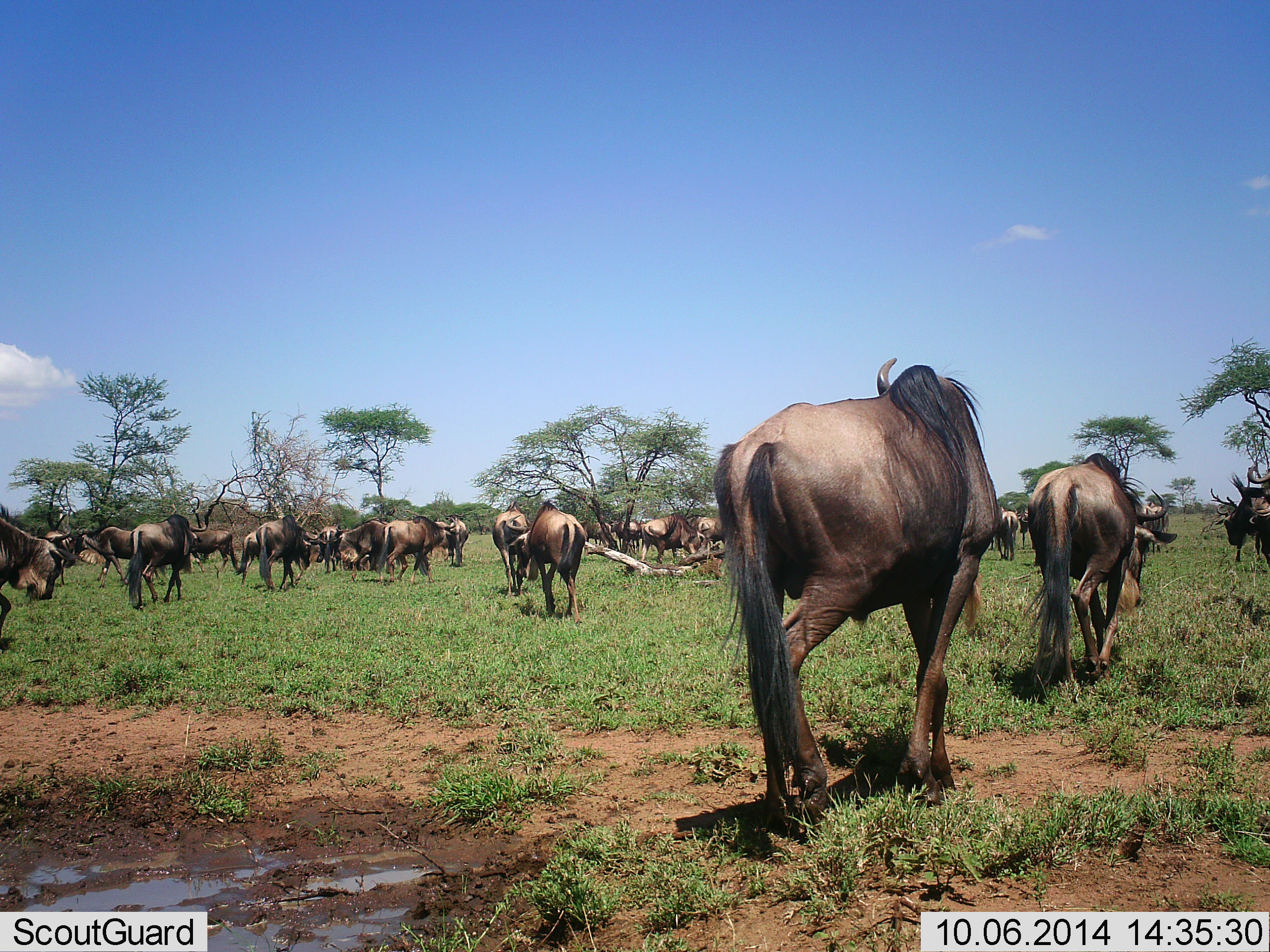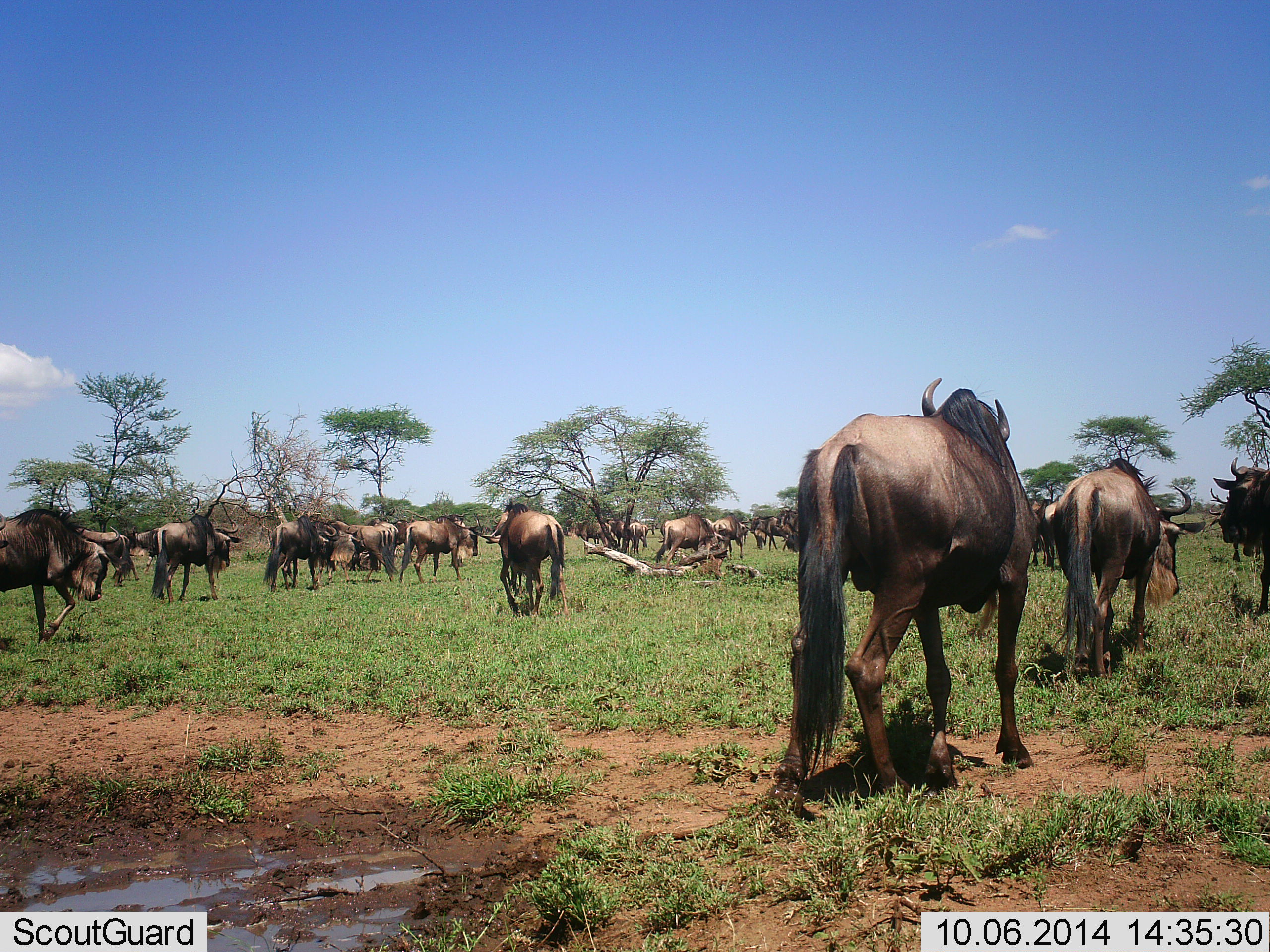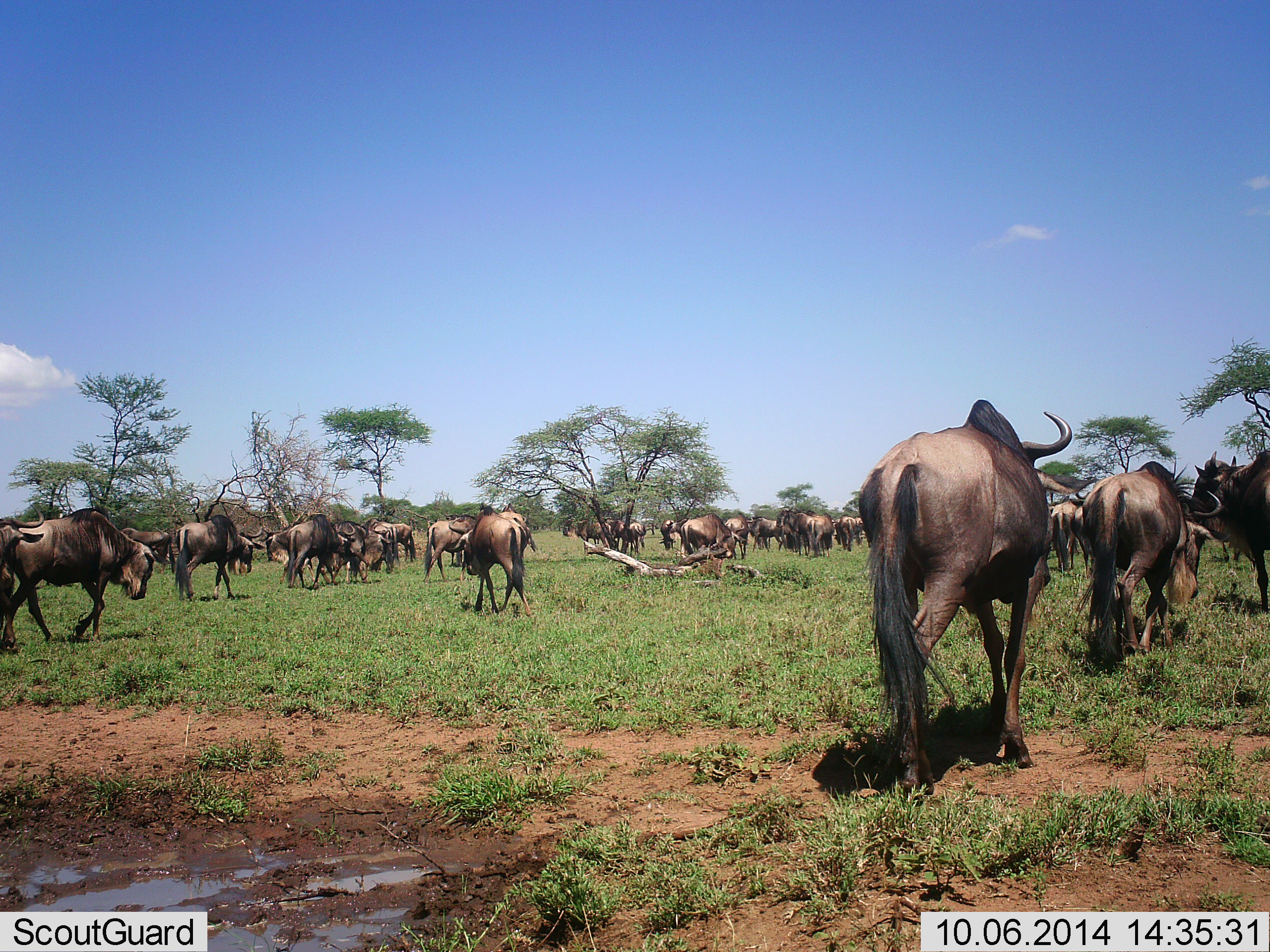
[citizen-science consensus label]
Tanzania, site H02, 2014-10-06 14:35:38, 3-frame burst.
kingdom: Animalia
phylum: Chordata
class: Mammalia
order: Artiodactyla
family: Bovidae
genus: Connochaetes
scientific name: Connochaetes taurinus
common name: blue wildebeest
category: wildebeest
Wildebeest (blue wildebeest) (Connochaetes taurinus), count 11-50. Behavior (volunteer vote fractions): standing 20%, resting 10%, moving 100%, interacting 0%. Young present (vote fraction): 0%. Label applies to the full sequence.